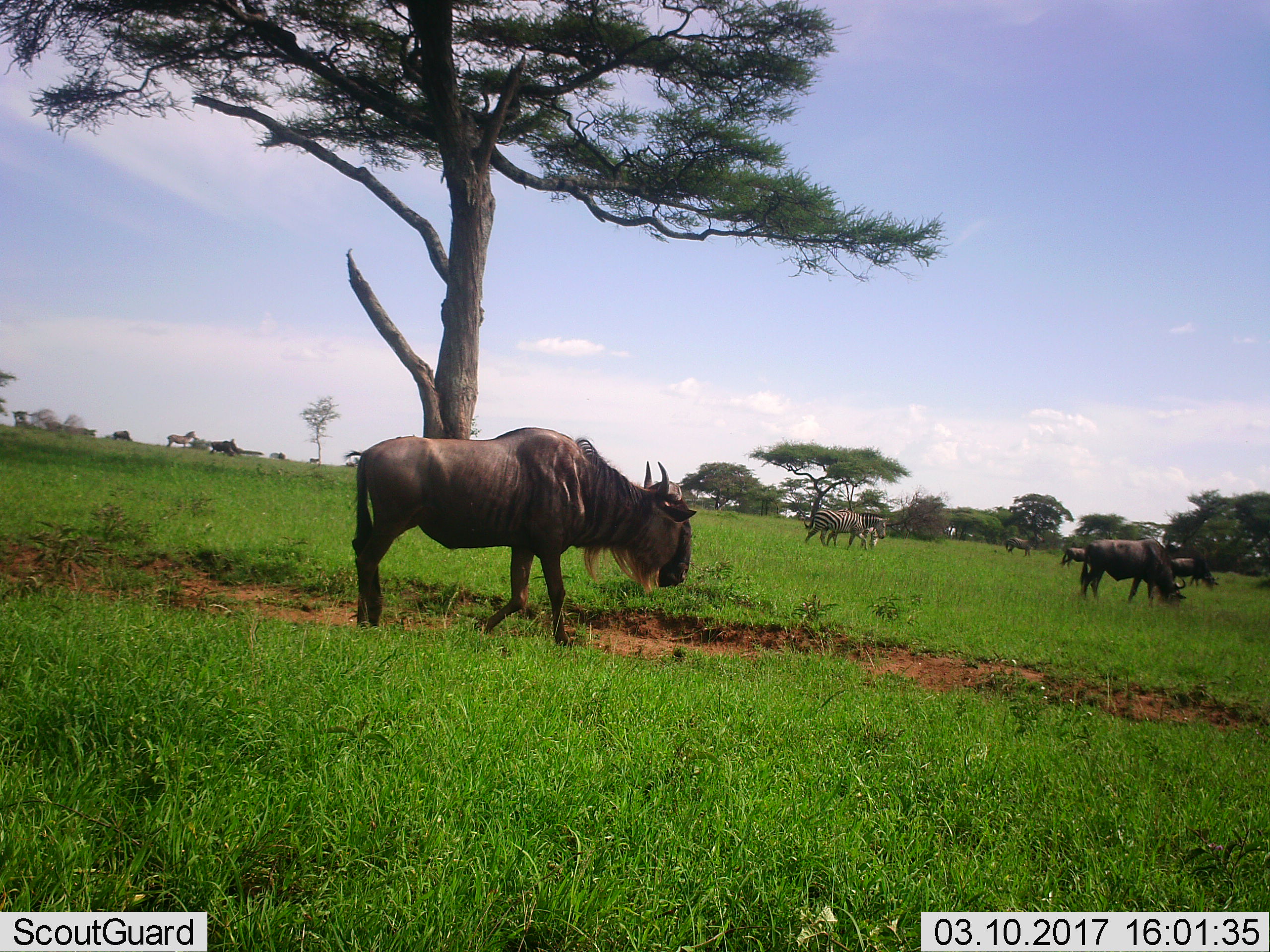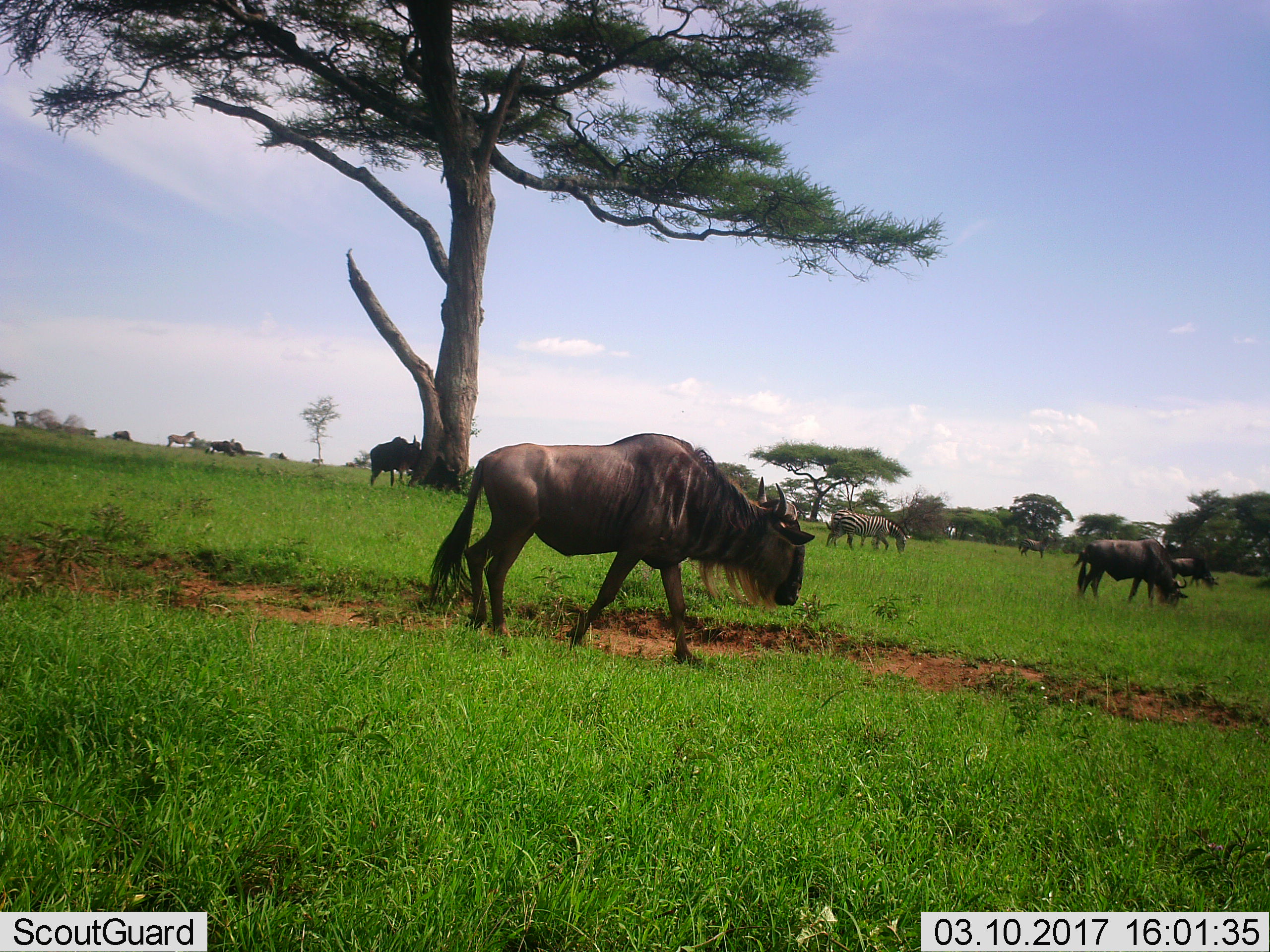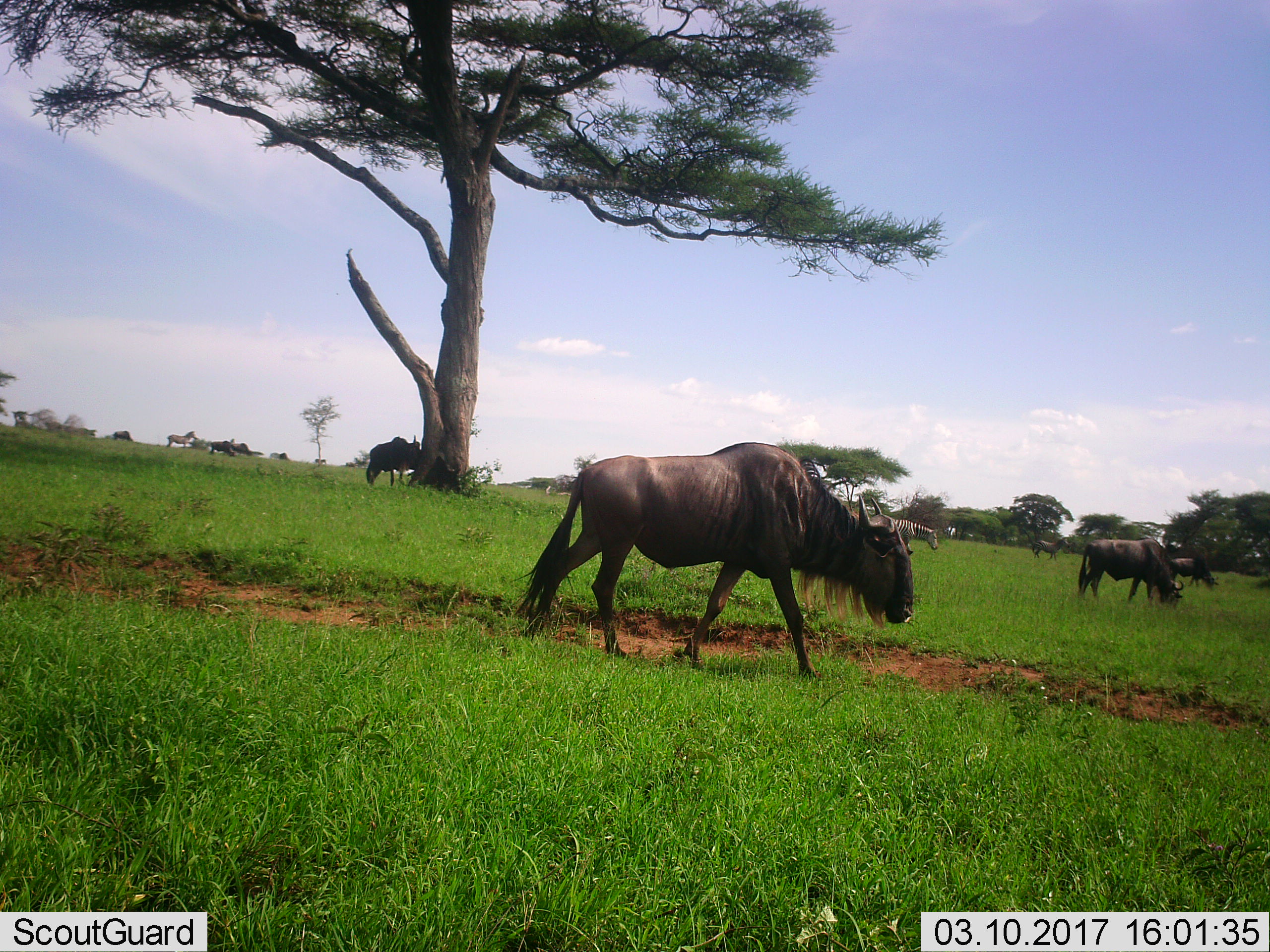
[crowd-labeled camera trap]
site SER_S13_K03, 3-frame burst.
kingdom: Animalia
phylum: Chordata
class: Mammalia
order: Artiodactyla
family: Bovidae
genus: Connochaetes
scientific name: Connochaetes taurinus taurinus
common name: blue wildebeest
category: wildebeestblue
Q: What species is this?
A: Wildebeestblue (blue wildebeest) (Connochaetes taurinus taurinus).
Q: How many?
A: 6.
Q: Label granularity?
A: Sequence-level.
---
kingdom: Animalia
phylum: Chordata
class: Mammalia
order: Perissodactyla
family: Equidae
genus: Equus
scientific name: Equus quagga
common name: plains zebra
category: zebraplains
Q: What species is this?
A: Zebraplains (plains zebra) (Equus quagga).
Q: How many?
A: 5.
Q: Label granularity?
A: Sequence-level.